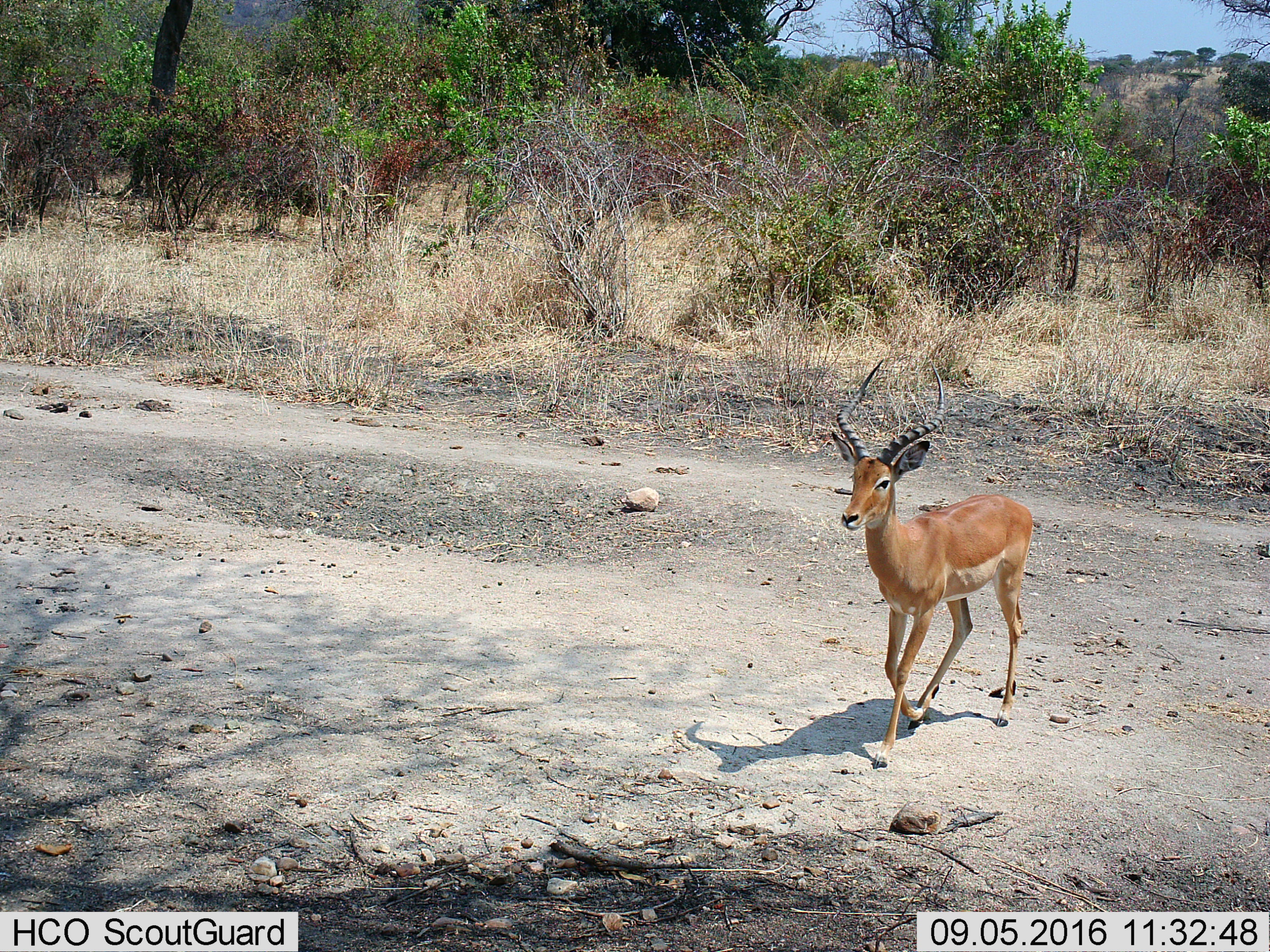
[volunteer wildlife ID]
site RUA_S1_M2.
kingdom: Animalia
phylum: Chordata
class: Mammalia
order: Artiodactyla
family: Bovidae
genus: Aepyceros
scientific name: Aepyceros melampus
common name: impala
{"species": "impala (Aepyceros melampus)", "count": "1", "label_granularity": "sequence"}